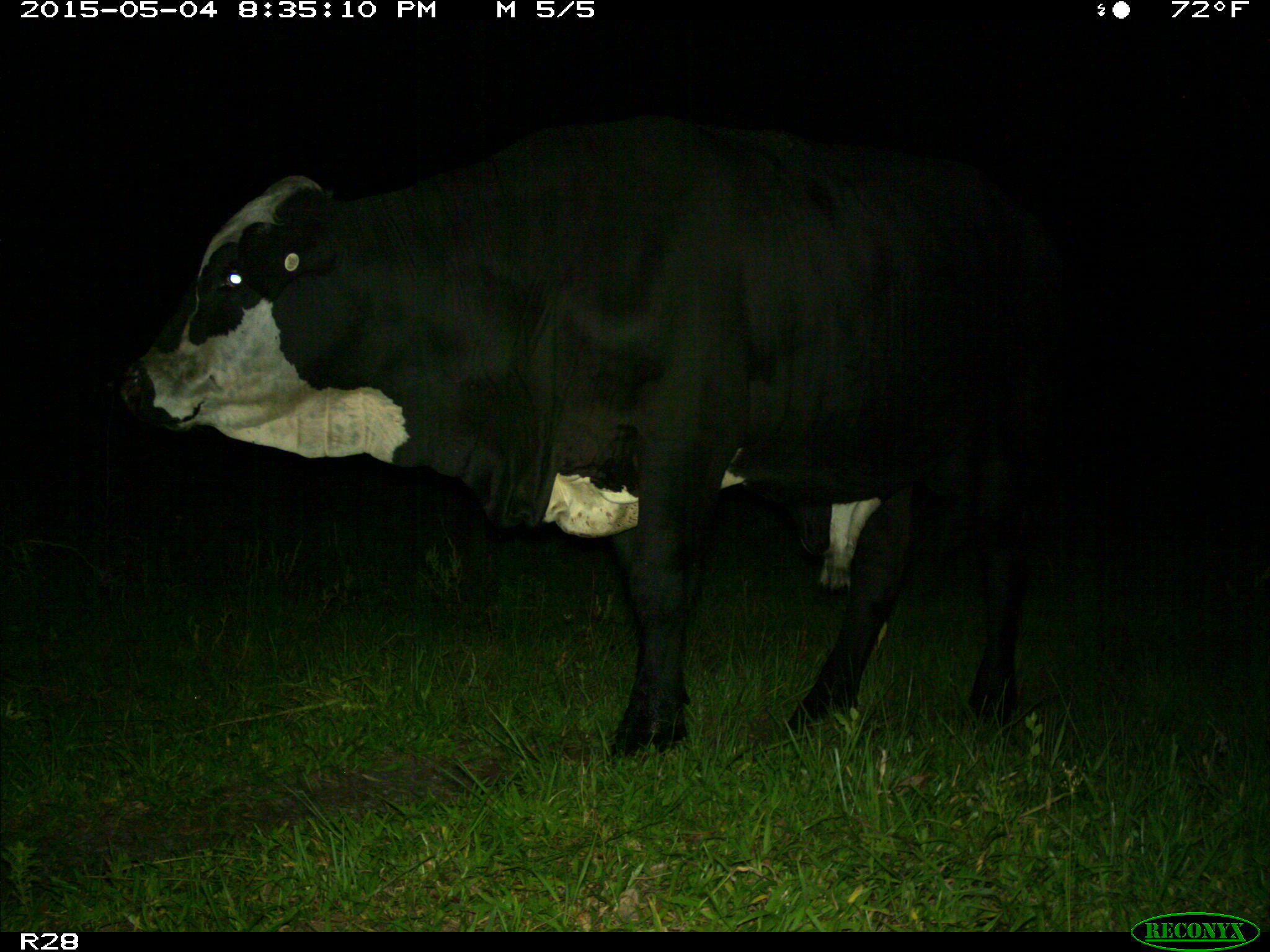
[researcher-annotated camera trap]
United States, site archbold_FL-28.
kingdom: Animalia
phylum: Chordata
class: Mammalia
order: Artiodactyla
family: Bovidae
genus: Bos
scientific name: Bos taurus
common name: domestic cow